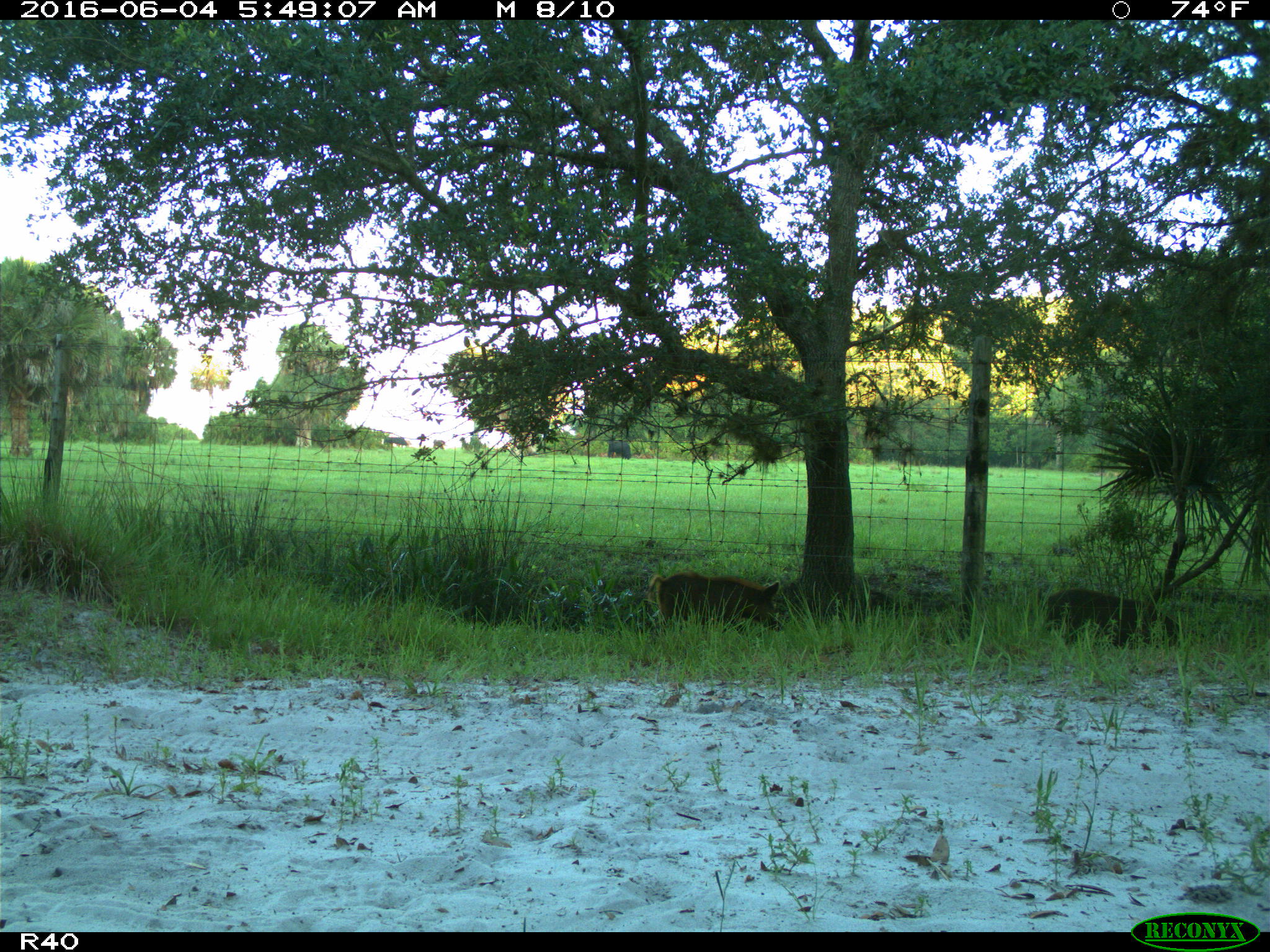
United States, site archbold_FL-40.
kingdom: Animalia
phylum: Chordata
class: Mammalia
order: Artiodactyla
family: Suidae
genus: Sus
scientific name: Sus scrofa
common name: wild boar